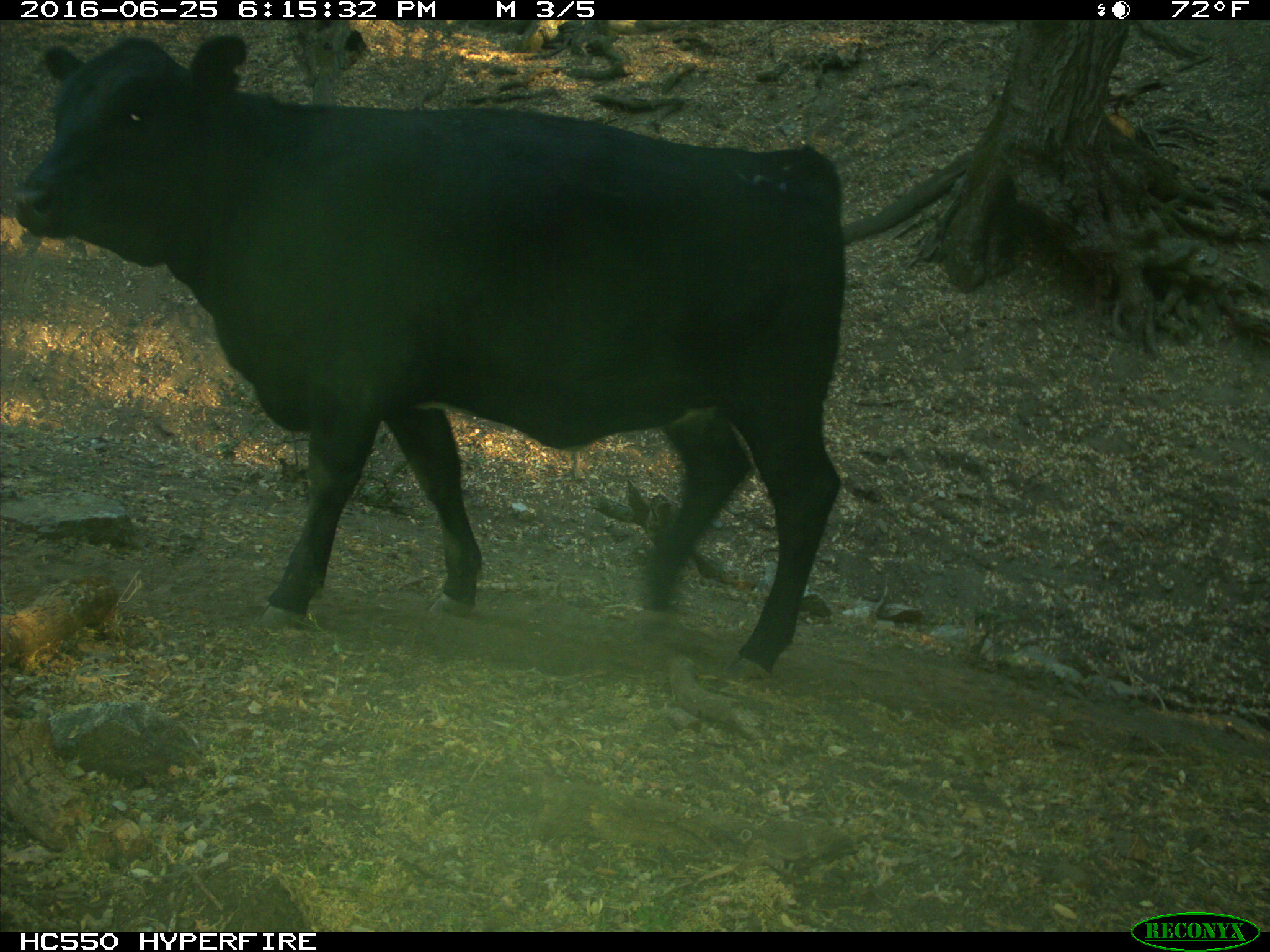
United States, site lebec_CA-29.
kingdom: Animalia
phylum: Chordata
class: Mammalia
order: Artiodactyla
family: Bovidae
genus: Bos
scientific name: Bos taurus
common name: domestic cow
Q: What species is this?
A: Bos taurus (domestic cow).